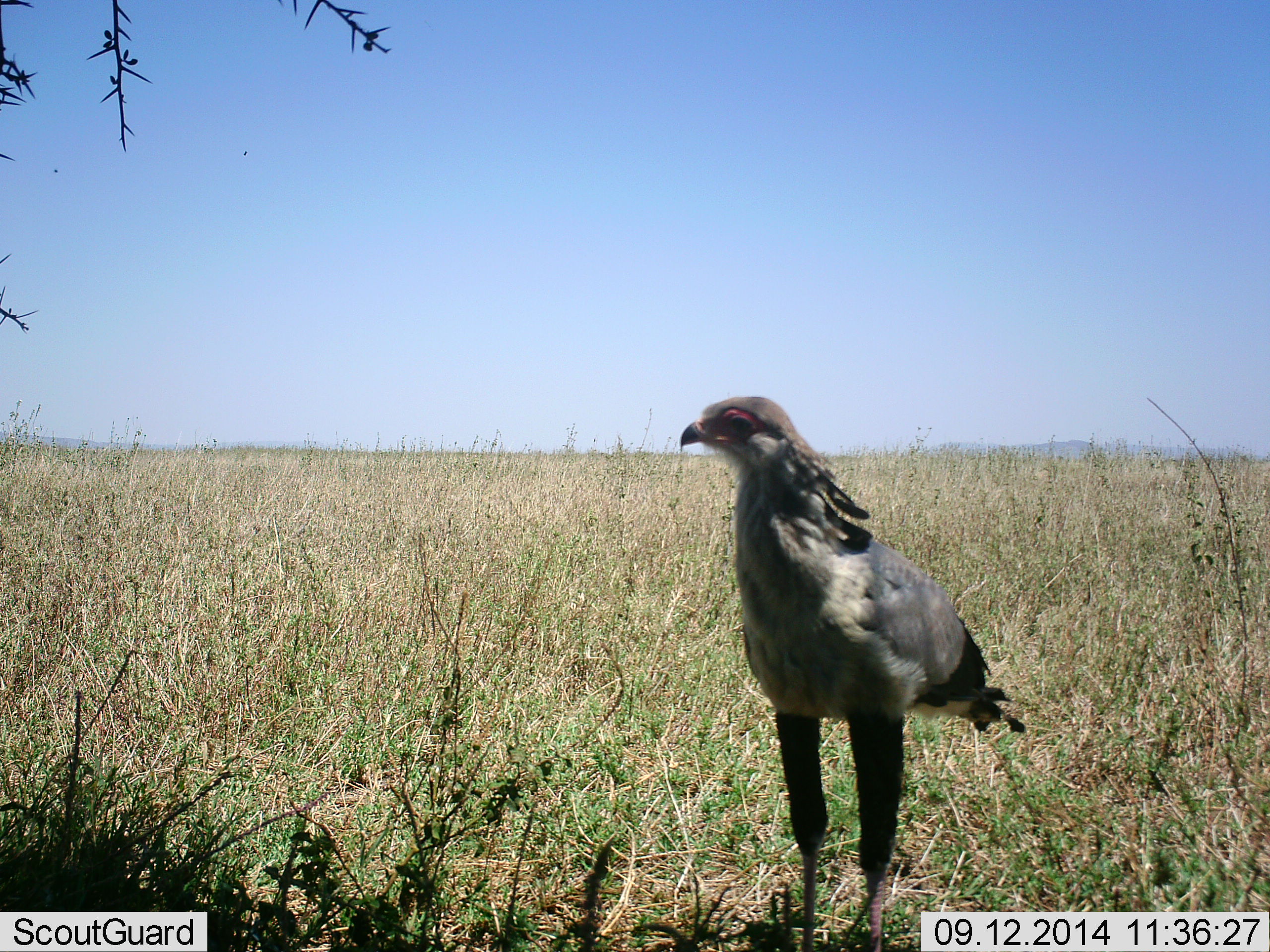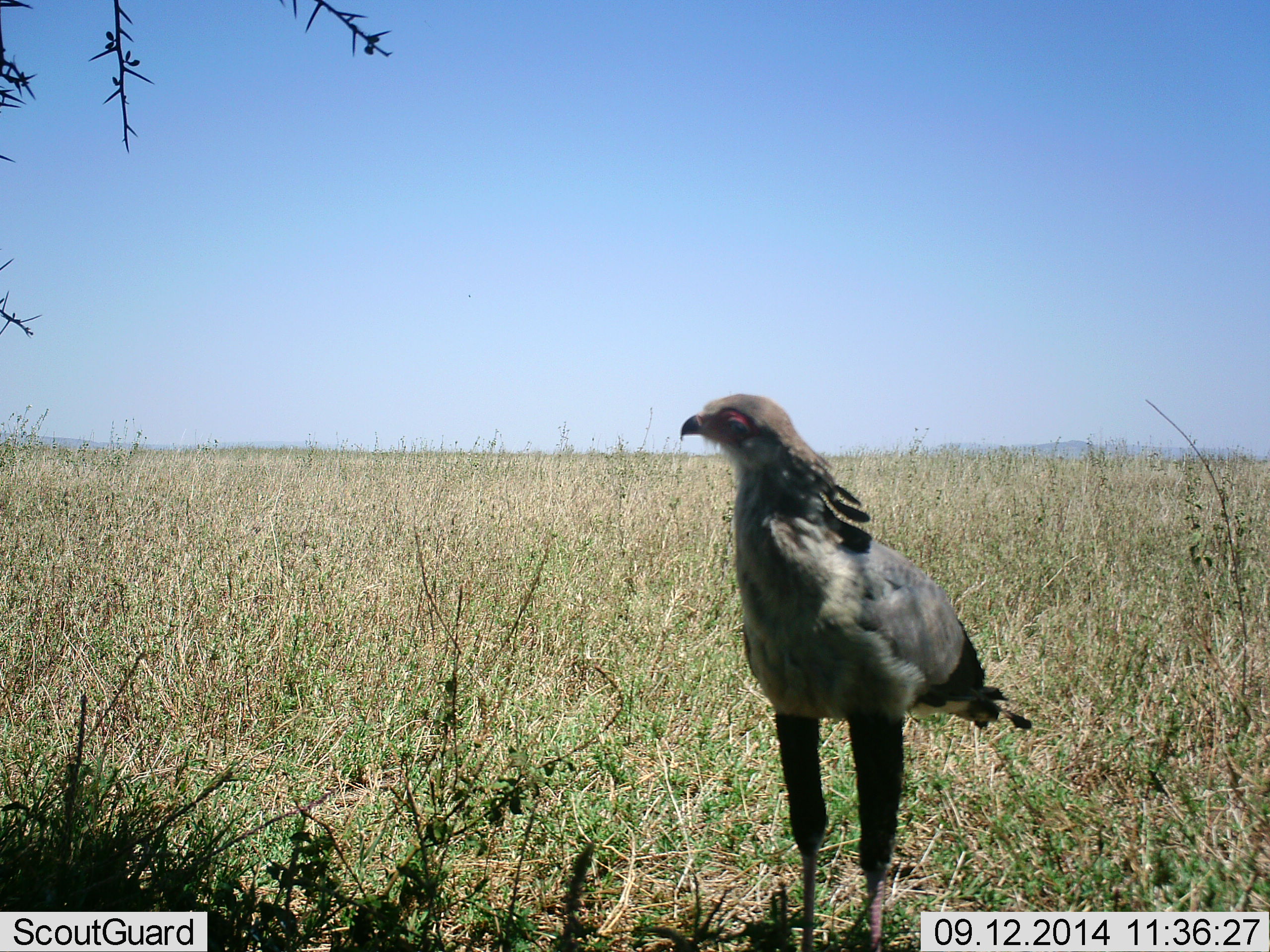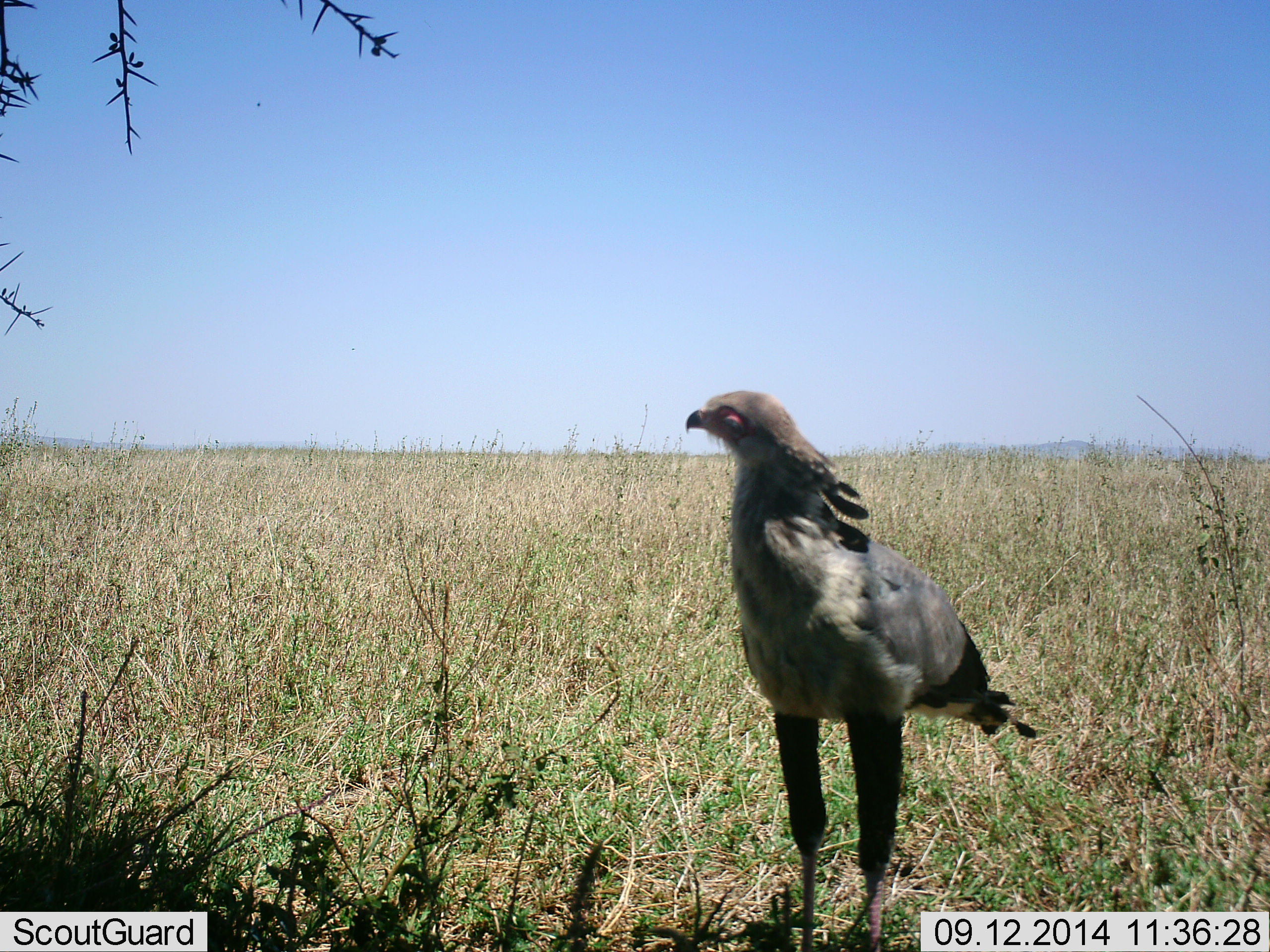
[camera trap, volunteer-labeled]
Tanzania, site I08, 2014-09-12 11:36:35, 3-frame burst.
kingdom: Animalia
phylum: Chordata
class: Aves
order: Accipitriformes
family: Sagittariidae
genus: Sagittarius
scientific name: Sagittarius serpentarius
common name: secretary bird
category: secretarybird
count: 1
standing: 91%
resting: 9%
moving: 0%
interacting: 0%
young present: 18%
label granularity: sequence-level